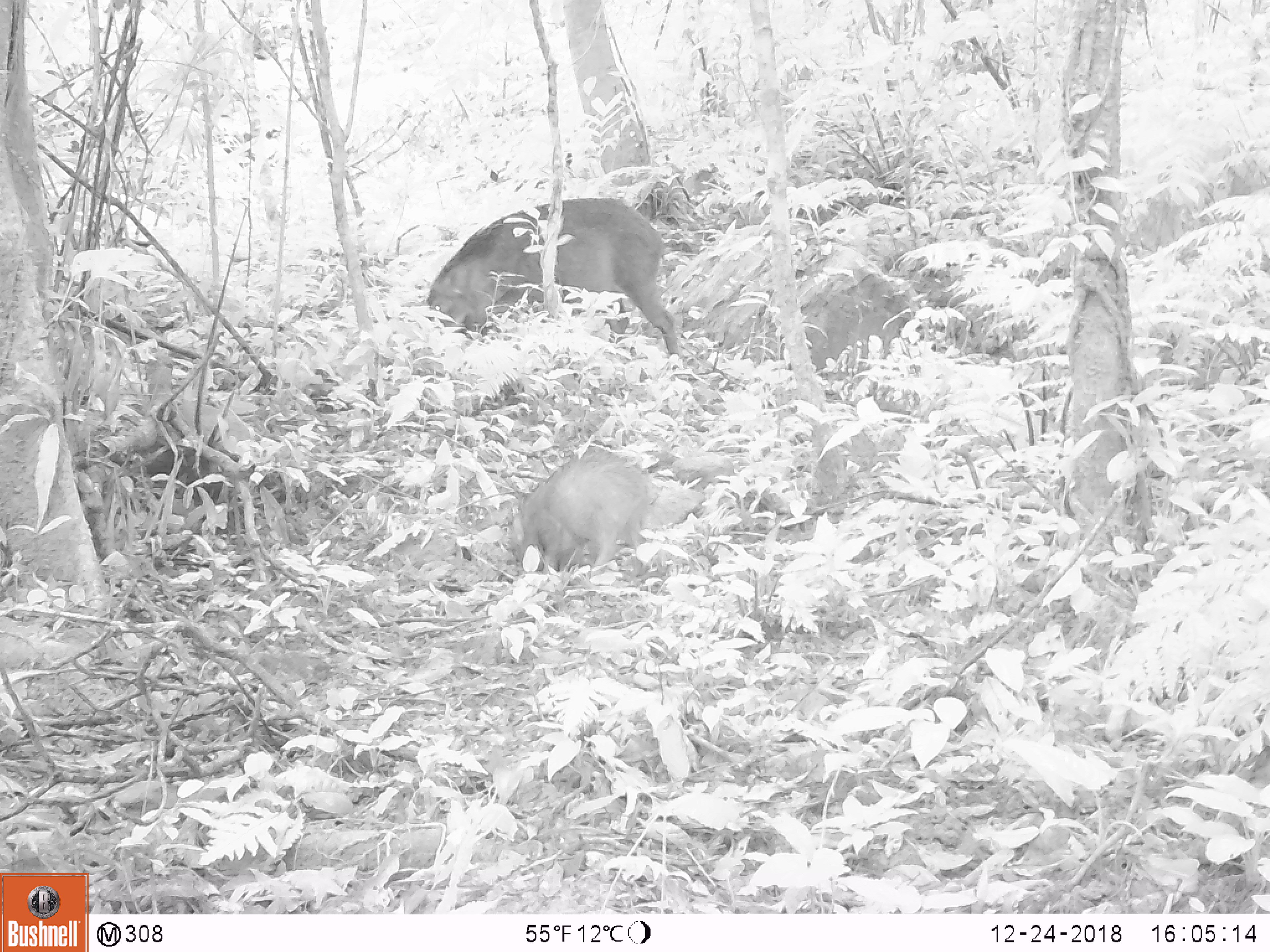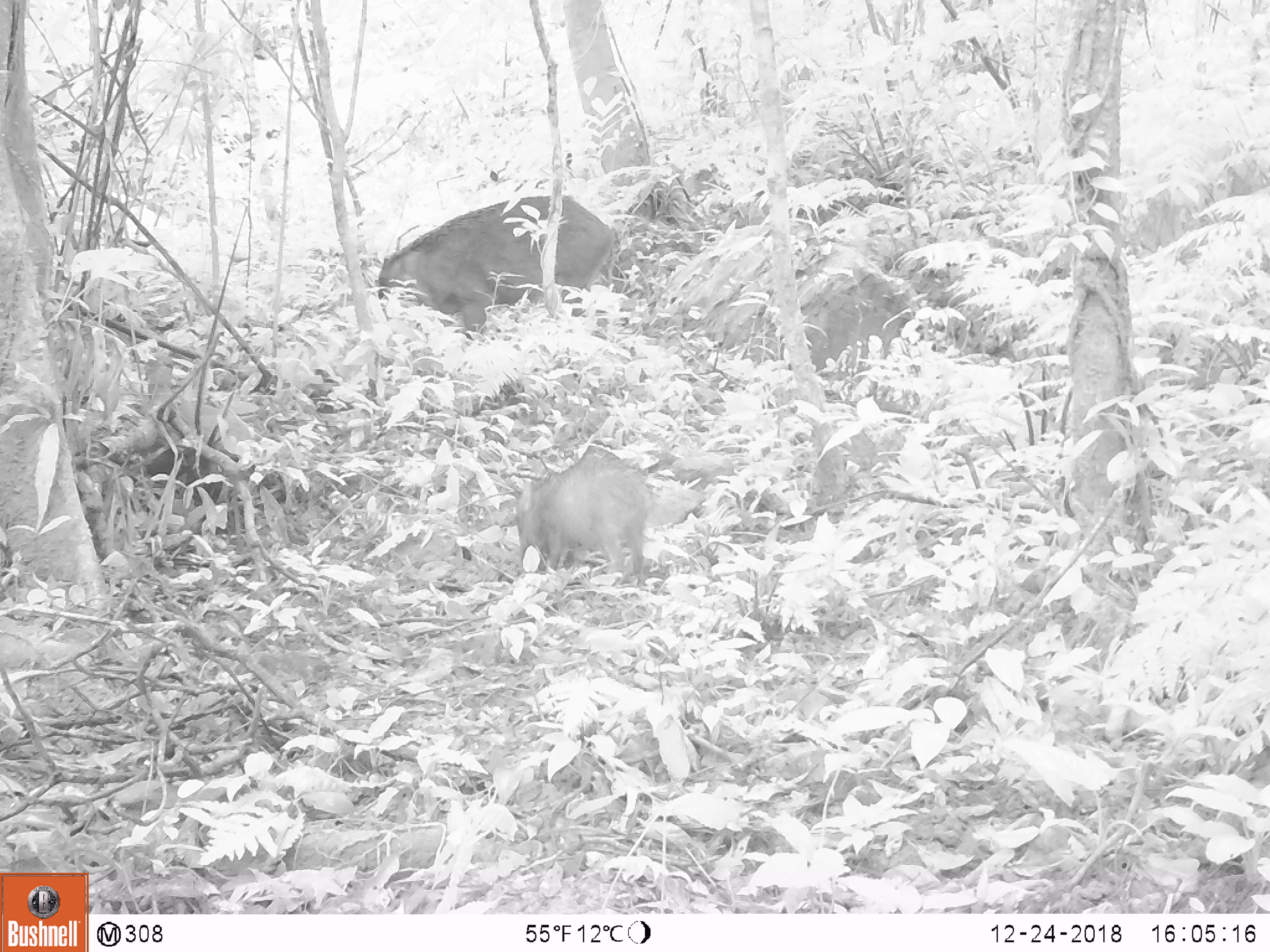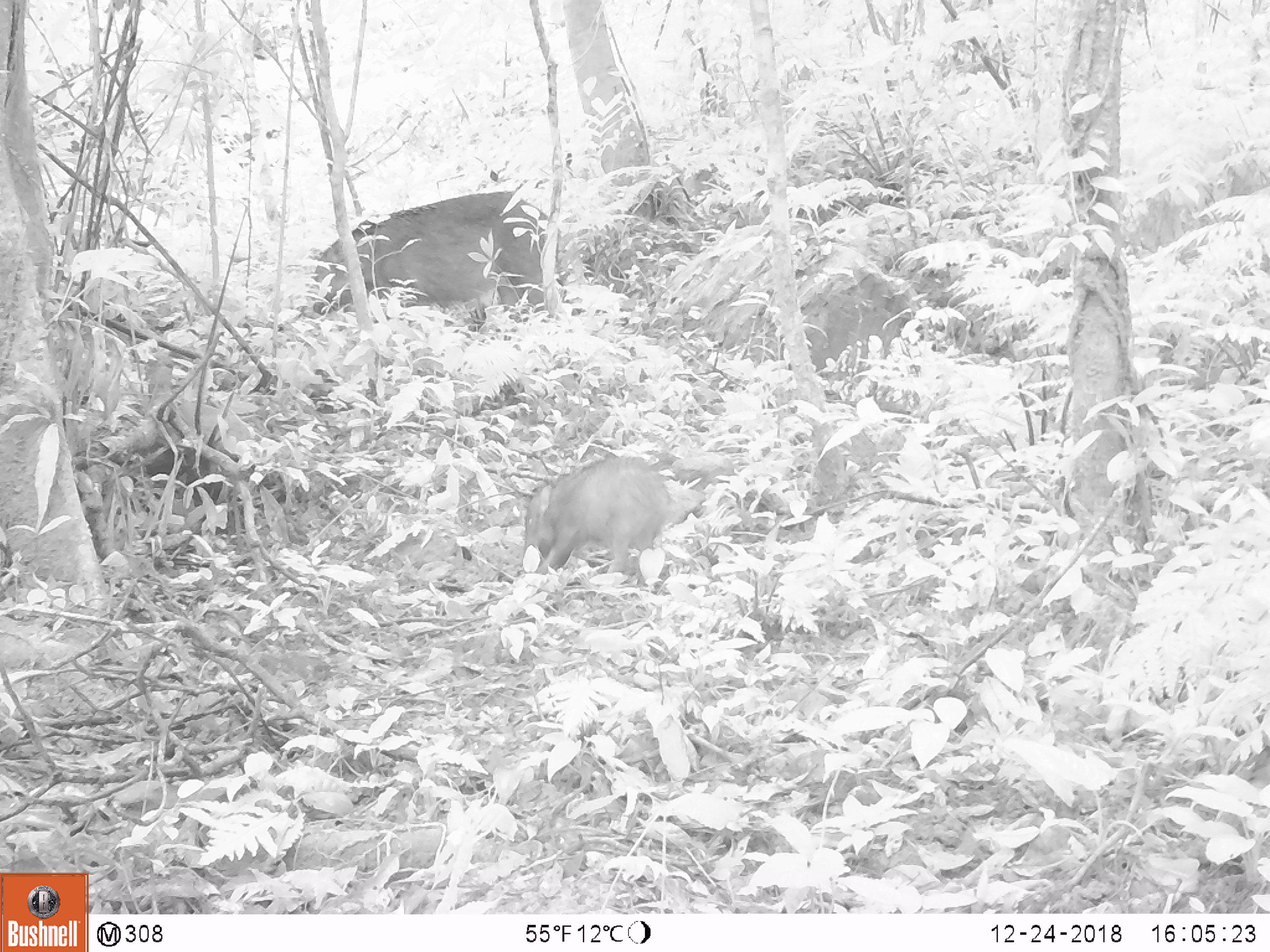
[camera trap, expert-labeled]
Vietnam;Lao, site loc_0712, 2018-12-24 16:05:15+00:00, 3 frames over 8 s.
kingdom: Animalia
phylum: Chordata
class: Mammalia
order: Artiodactyla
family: Suidae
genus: Sus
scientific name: Sus scrofa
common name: eurasian wild pig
Eurasian wild pig (Sus scrofa). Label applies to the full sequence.